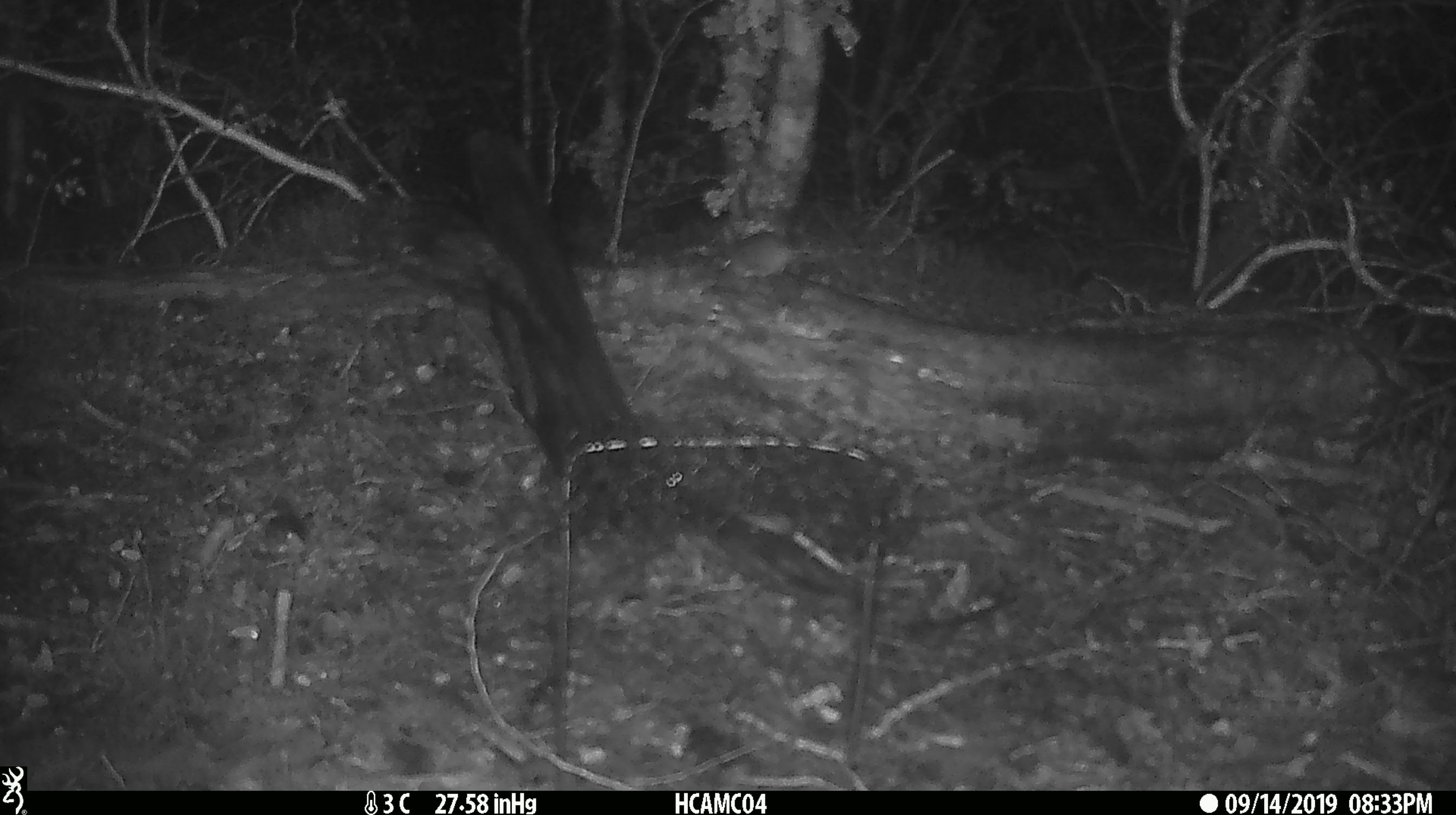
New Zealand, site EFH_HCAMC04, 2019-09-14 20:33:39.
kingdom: Animalia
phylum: Chordata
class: Mammalia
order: Rodentia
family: Muridae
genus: Mus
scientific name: Mus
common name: mouse